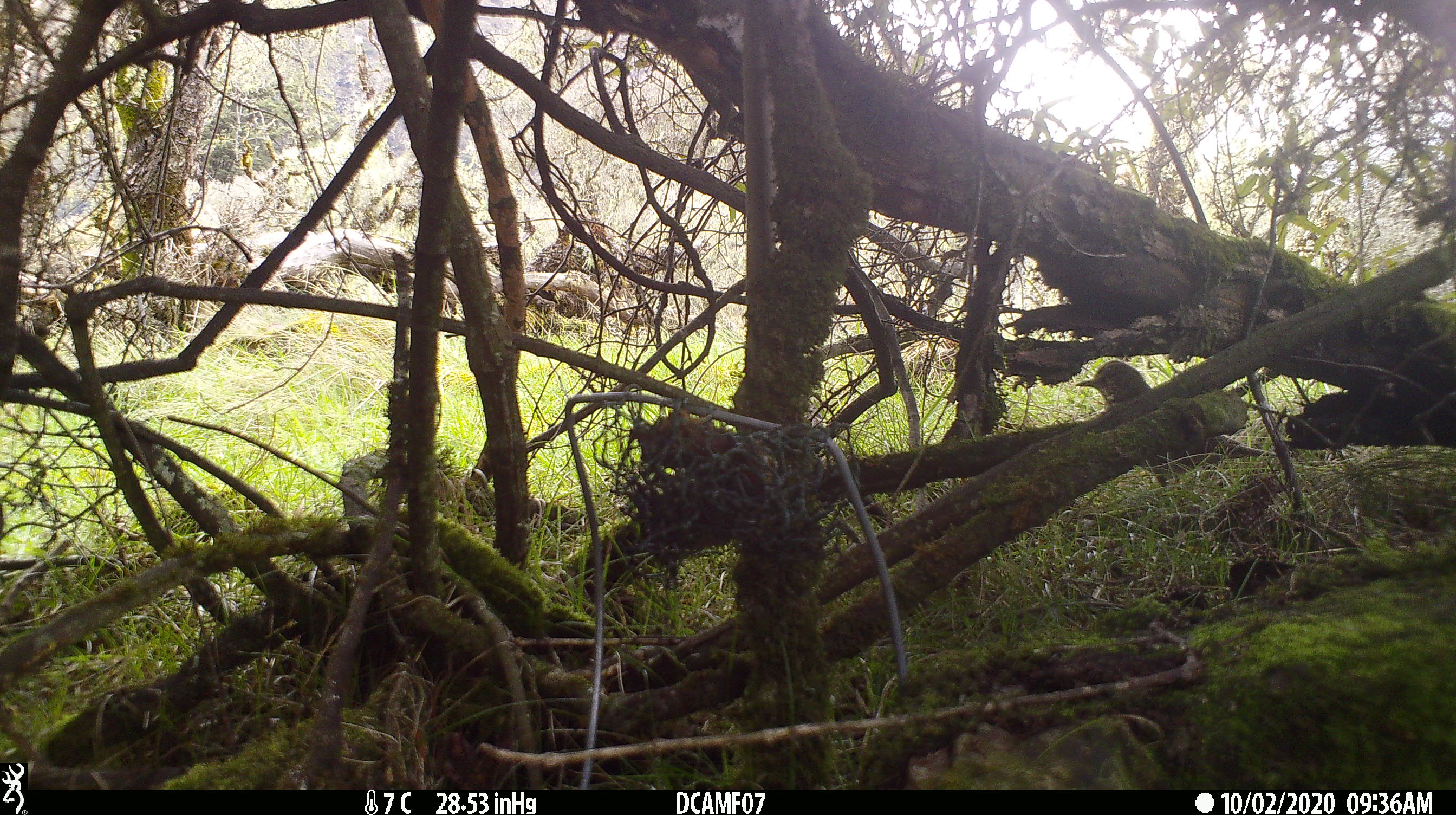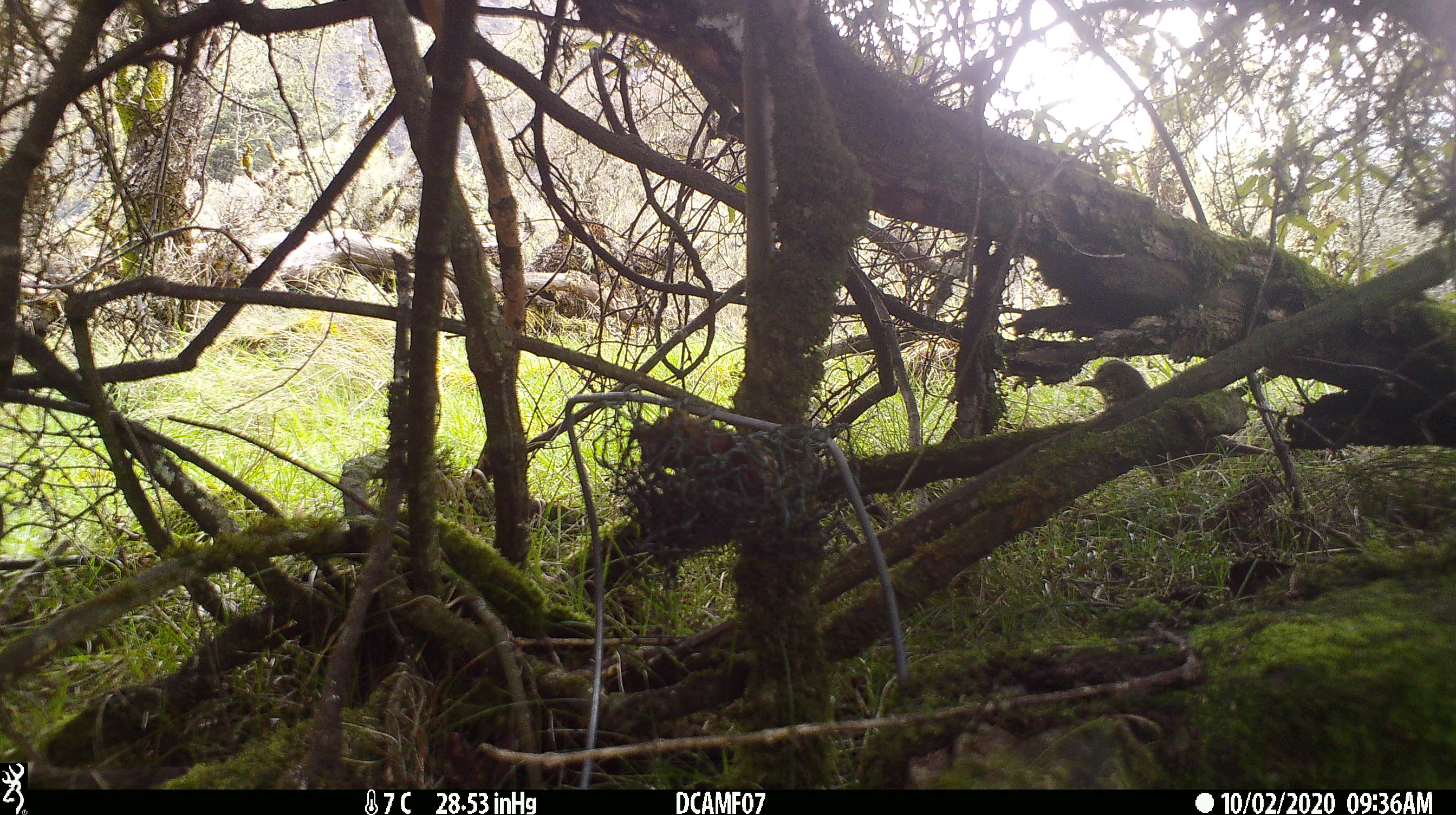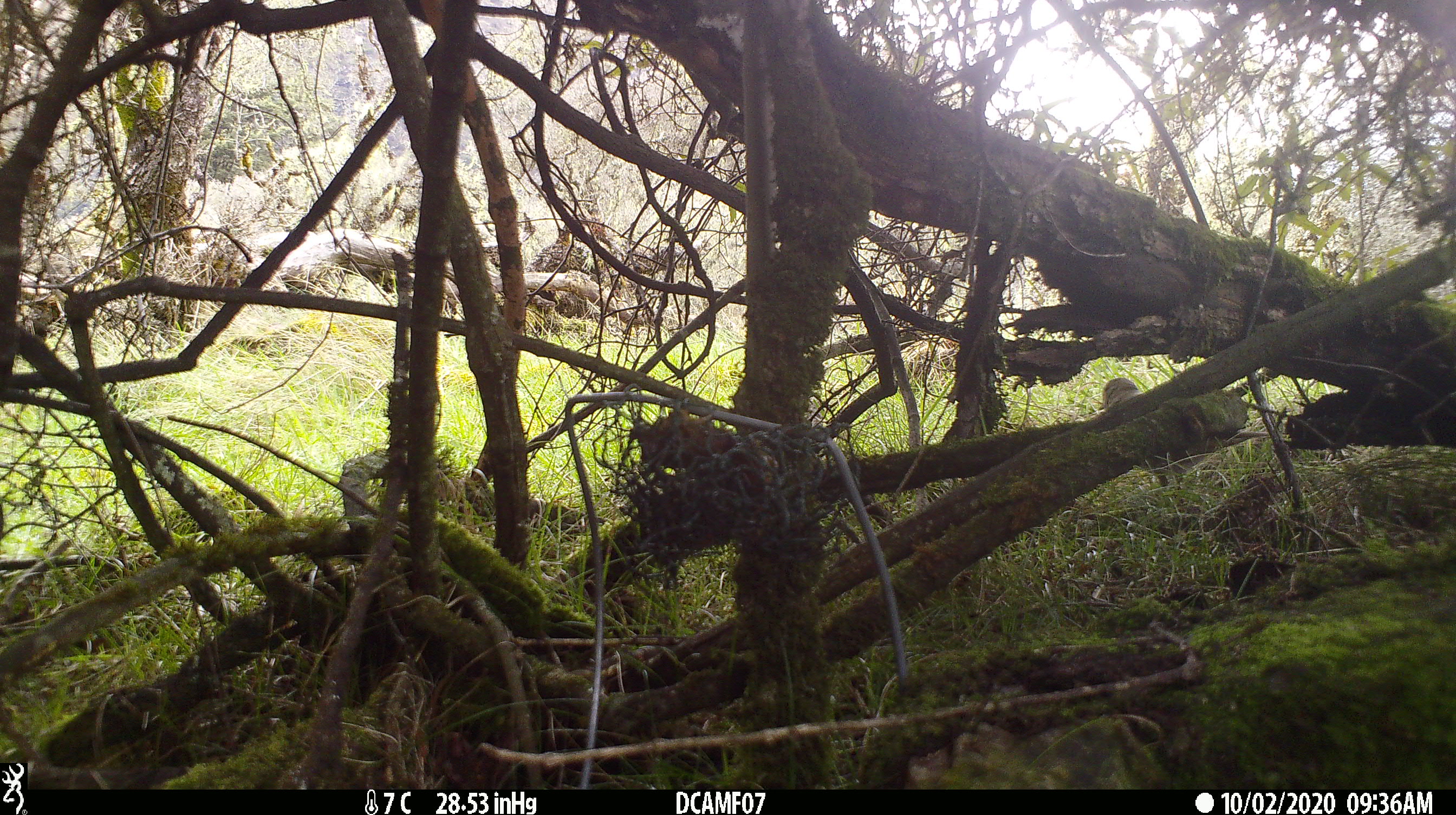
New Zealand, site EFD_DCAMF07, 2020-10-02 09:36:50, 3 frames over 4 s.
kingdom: Animalia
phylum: Chordata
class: Aves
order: Passeriformes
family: Turdidae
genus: Turdus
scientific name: Turdus philomelos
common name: song thrush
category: thrush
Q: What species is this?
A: Thrush (song thrush) (Turdus philomelos).